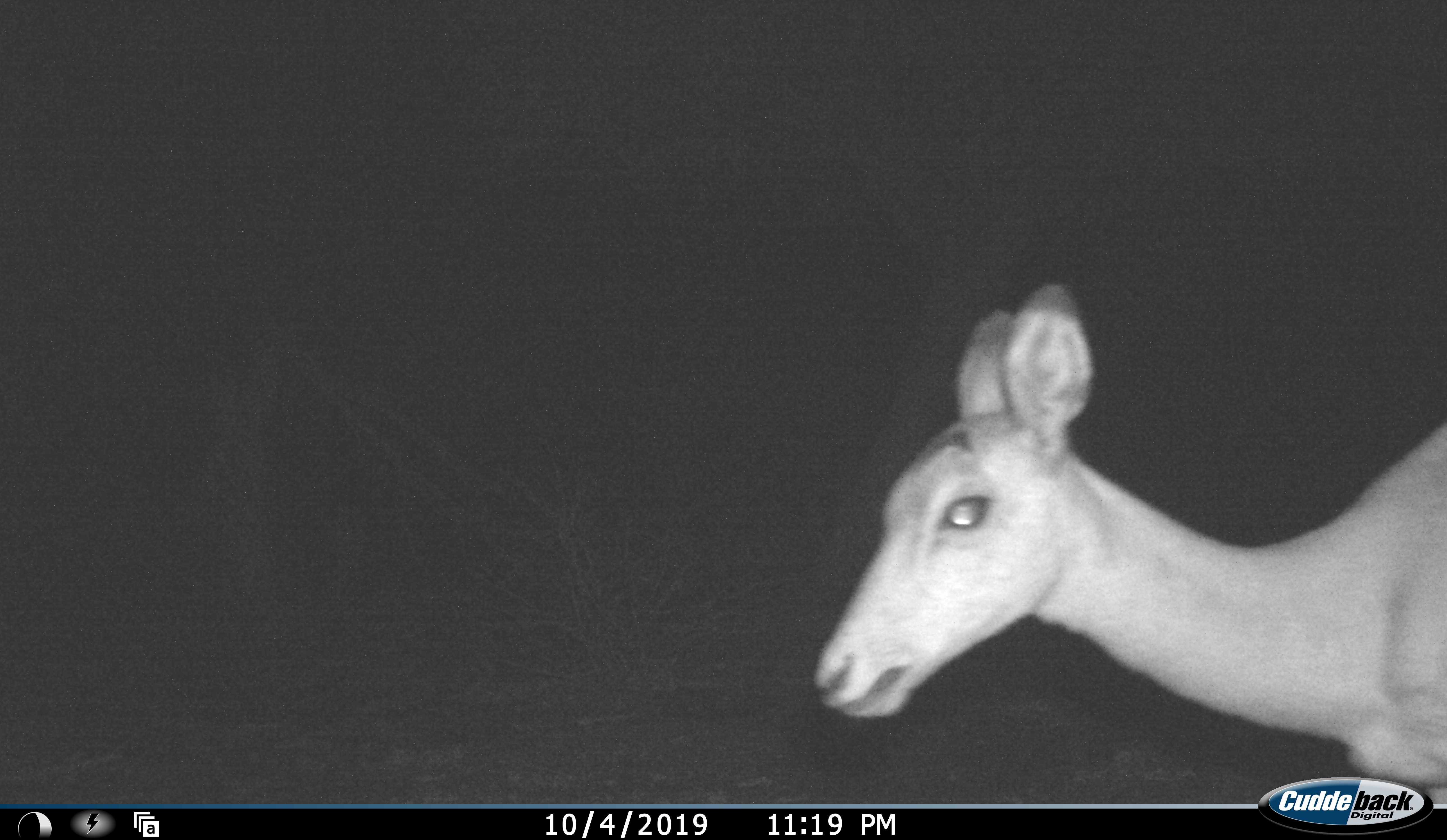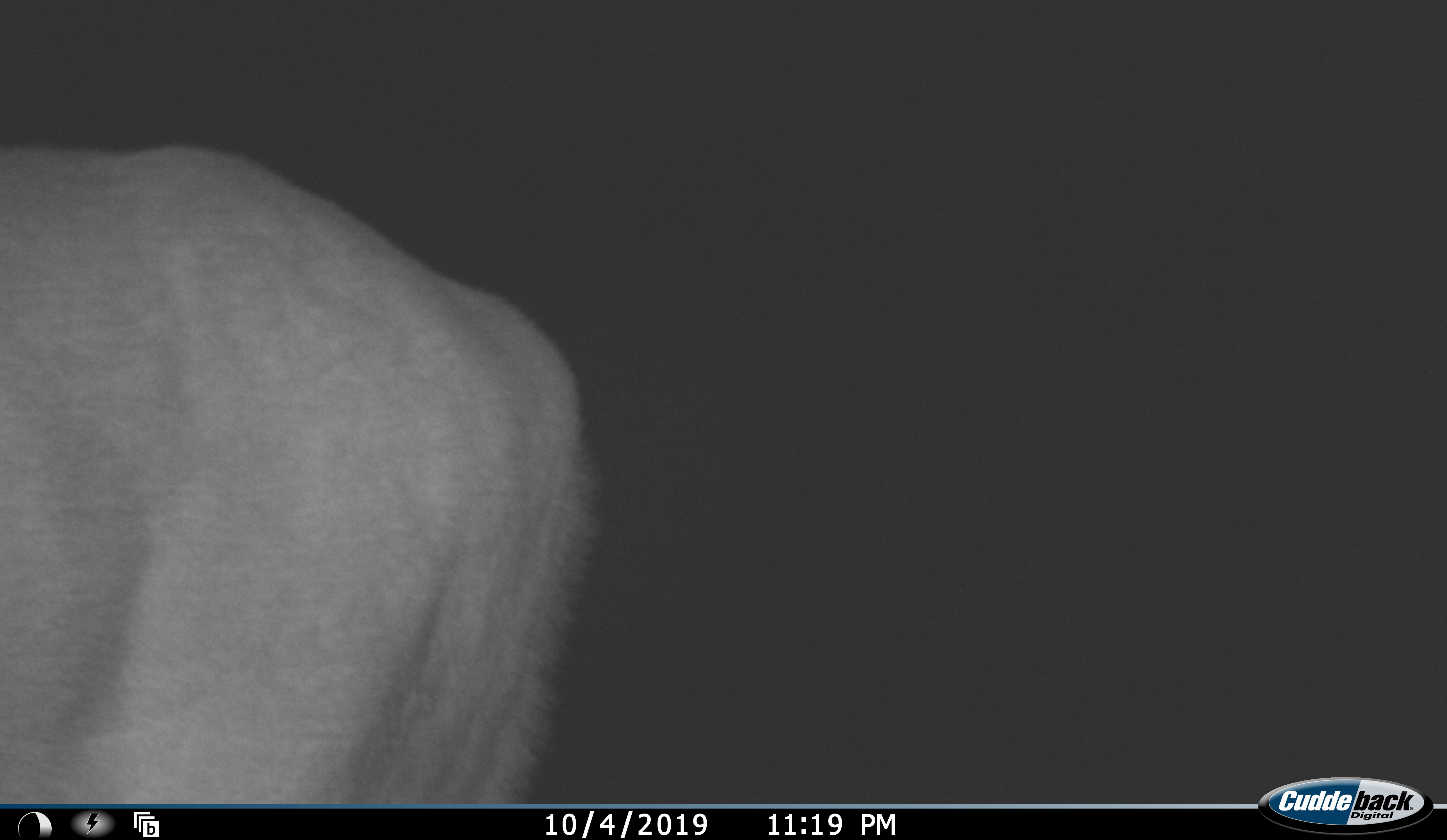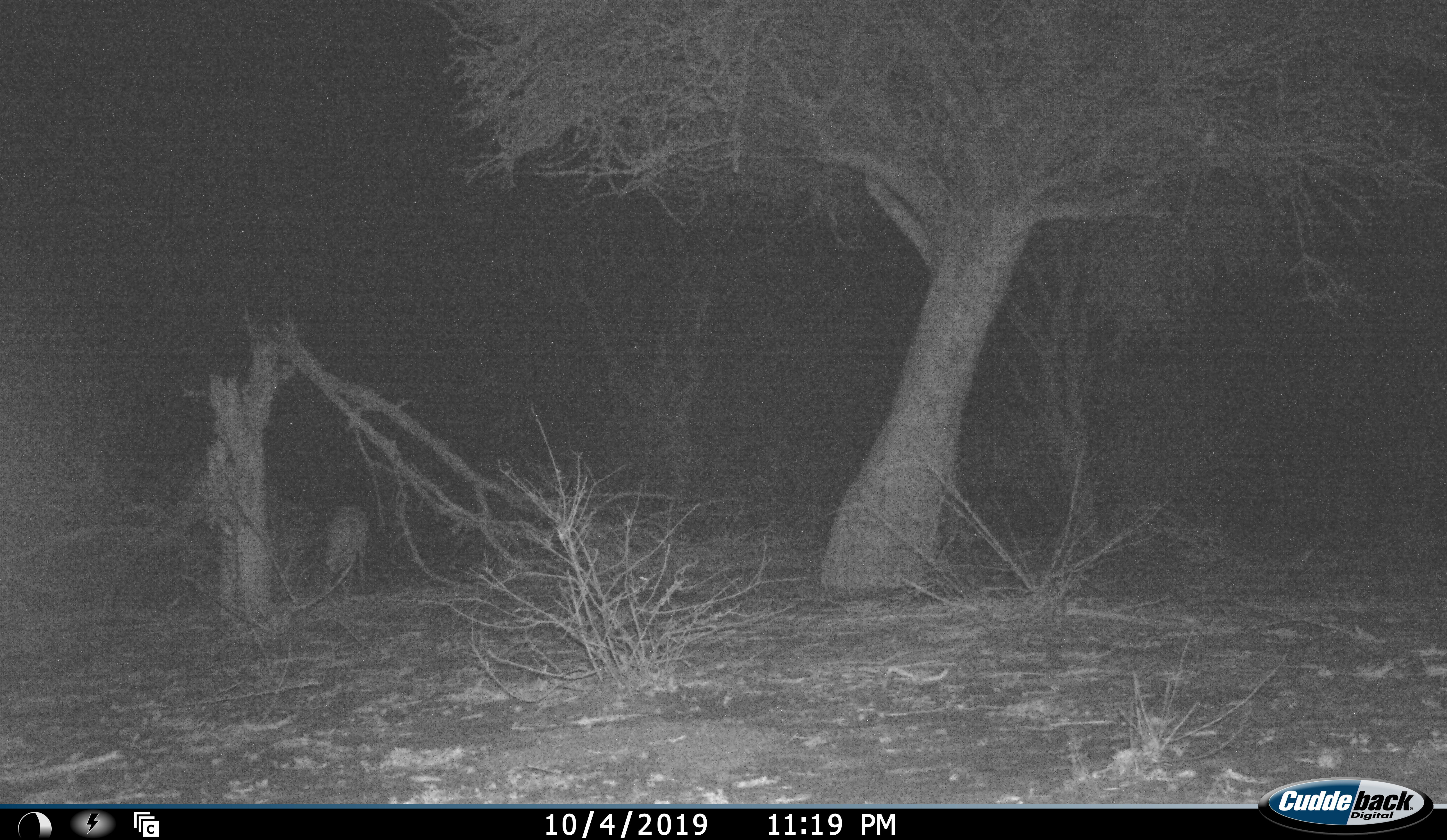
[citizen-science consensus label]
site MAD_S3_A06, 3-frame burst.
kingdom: Animalia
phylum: Chordata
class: Mammalia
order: Artiodactyla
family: Bovidae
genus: Aepyceros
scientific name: Aepyceros melampus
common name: impala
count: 1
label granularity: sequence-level